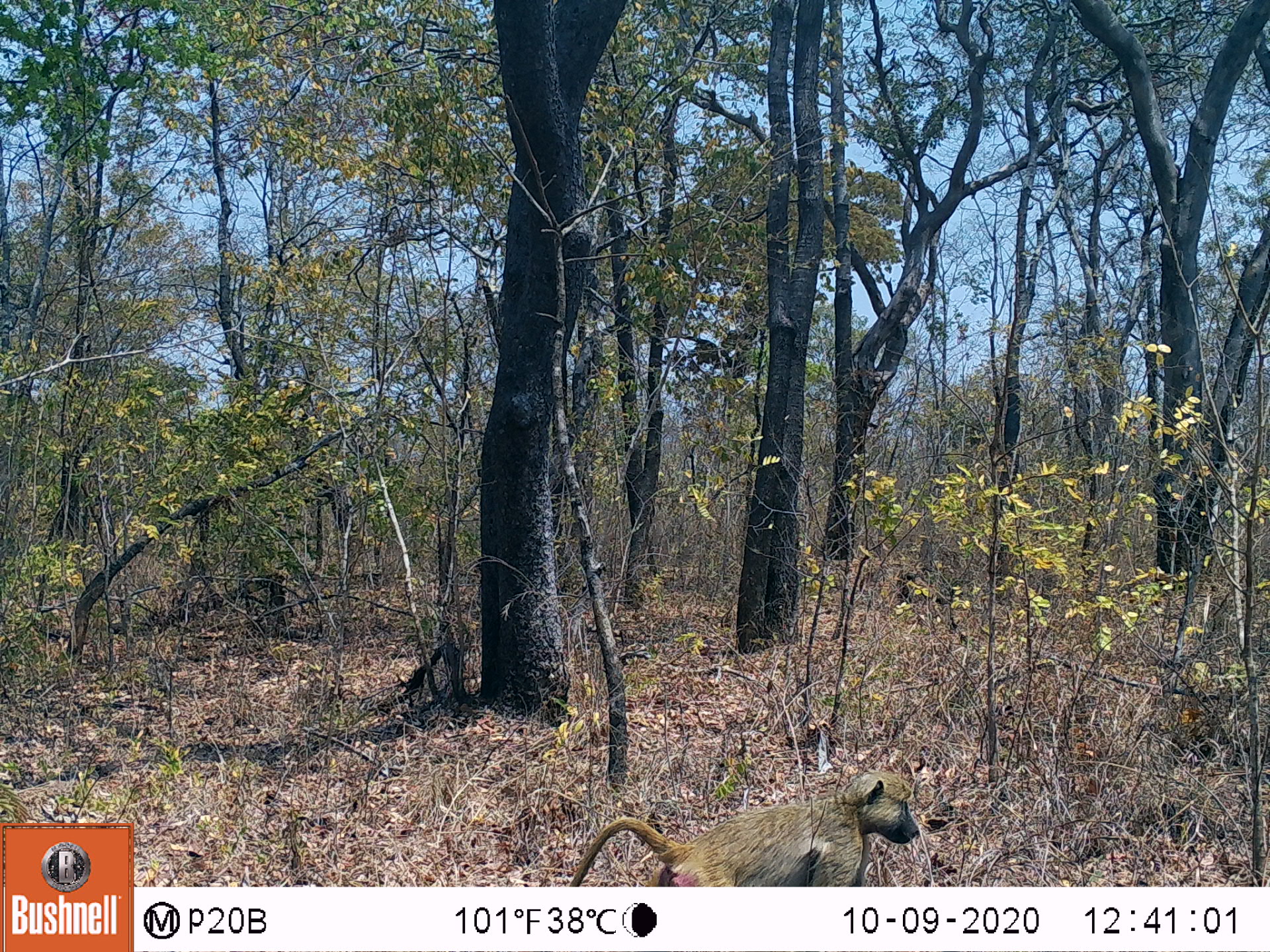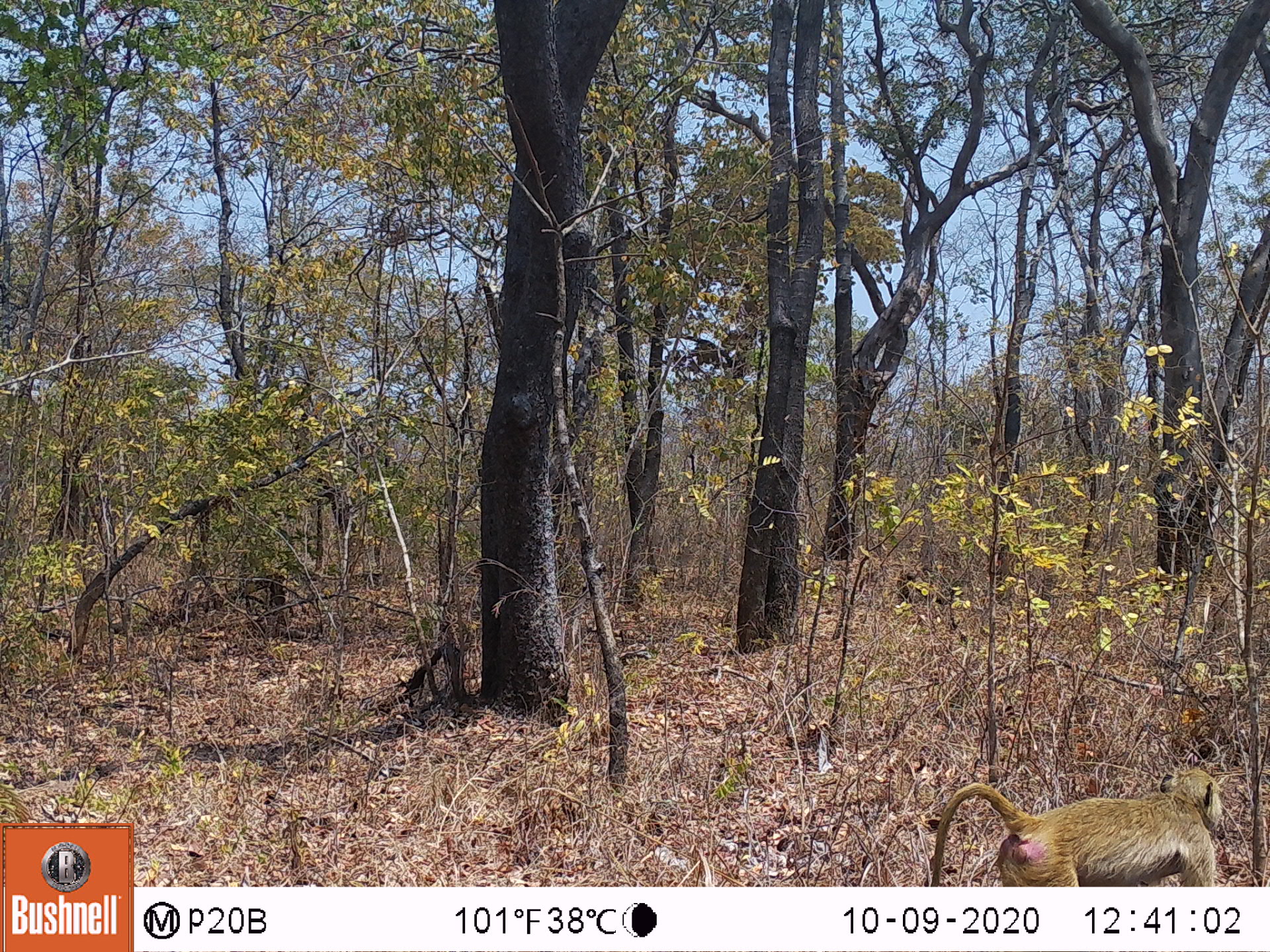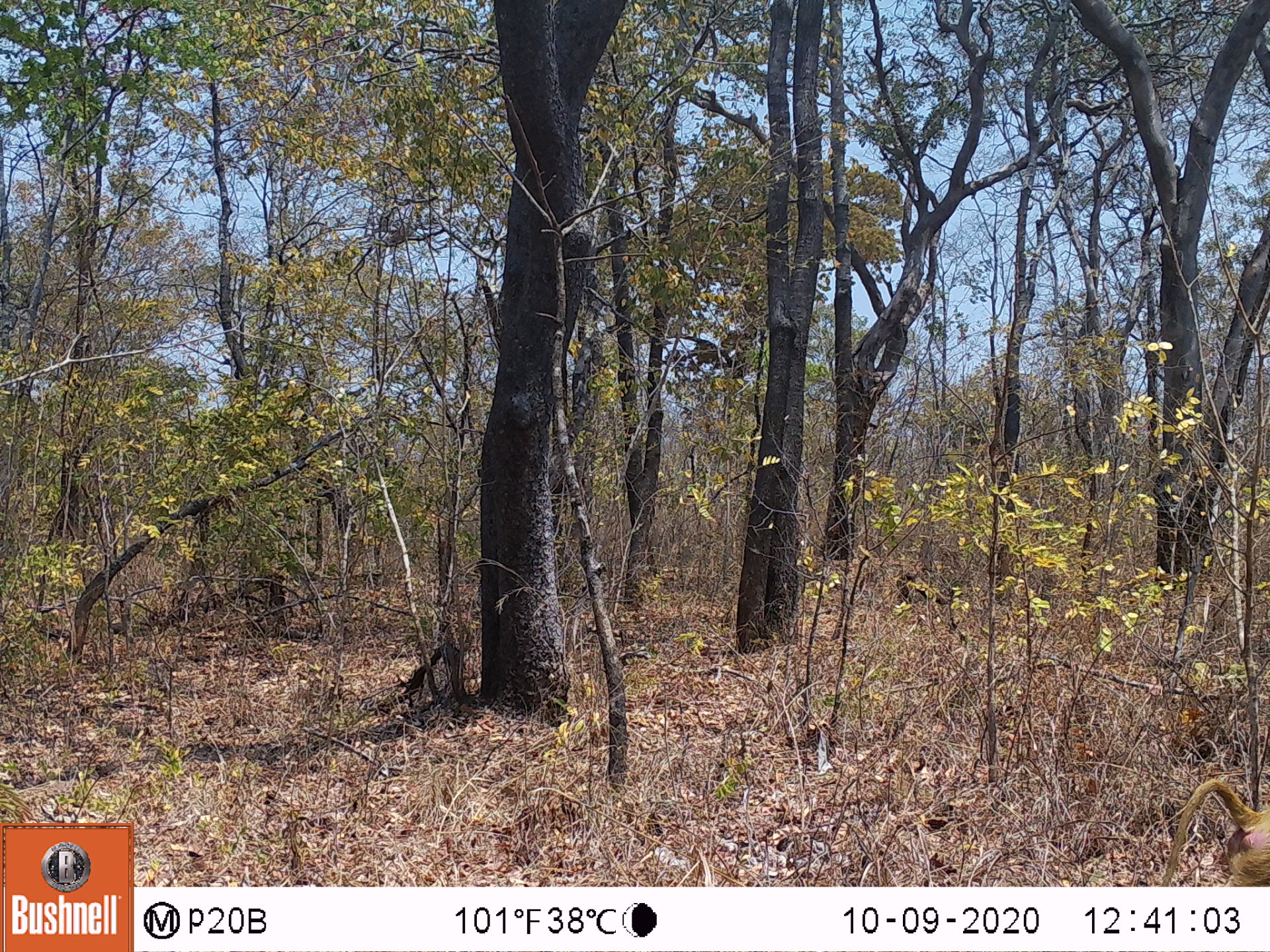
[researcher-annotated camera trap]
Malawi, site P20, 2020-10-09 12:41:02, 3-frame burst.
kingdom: Animalia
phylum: Chordata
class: Mammalia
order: Primates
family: Cercopithecidae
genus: Papio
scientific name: Papio cynocephalus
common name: yellow baboon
Yellow baboon (Papio cynocephalus), count 1.